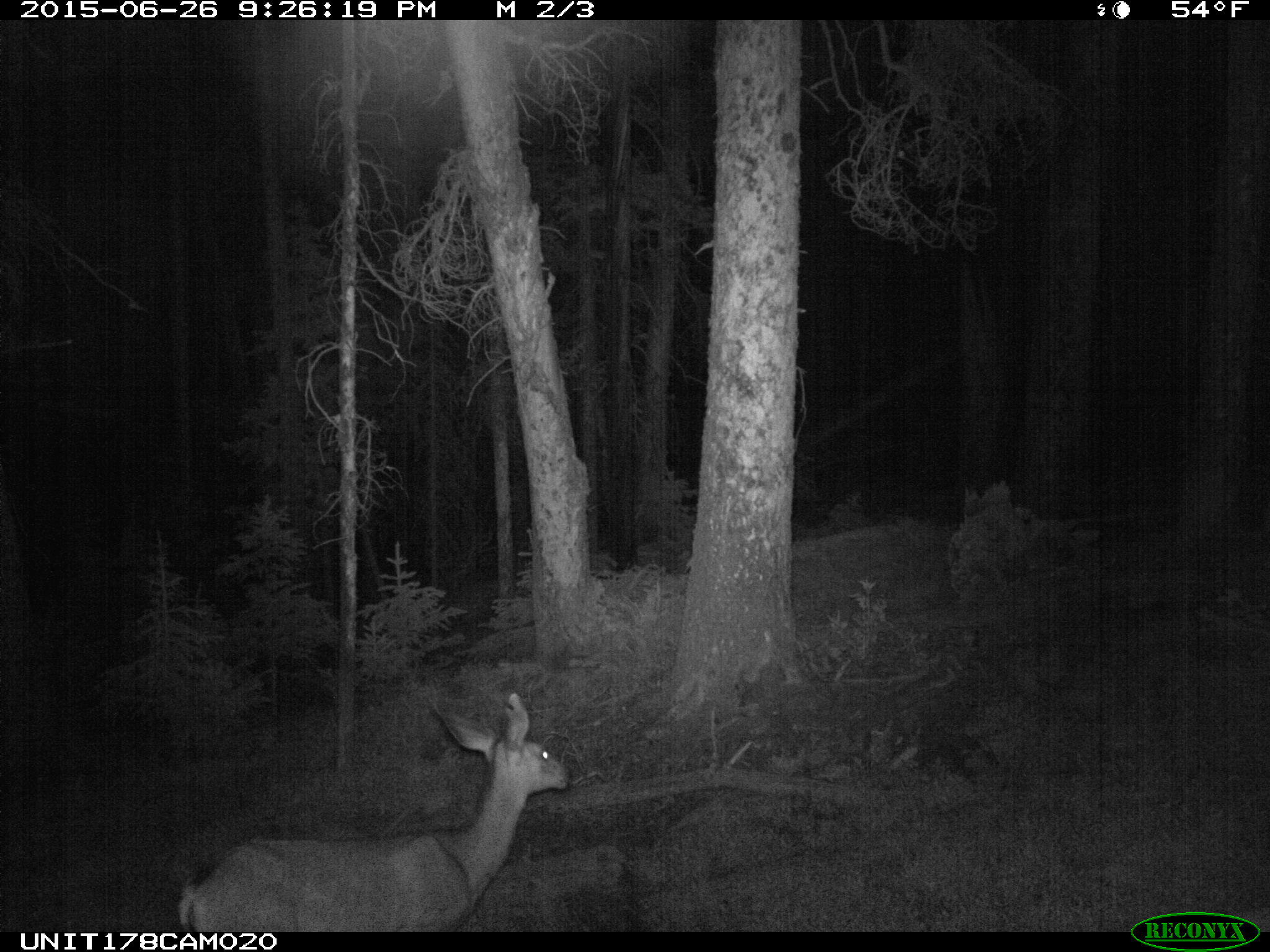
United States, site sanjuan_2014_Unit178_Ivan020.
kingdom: Animalia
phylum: Chordata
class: Mammalia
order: Artiodactyla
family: Cervidae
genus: Odocoileus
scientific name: Odocoileus hemionus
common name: mule deer